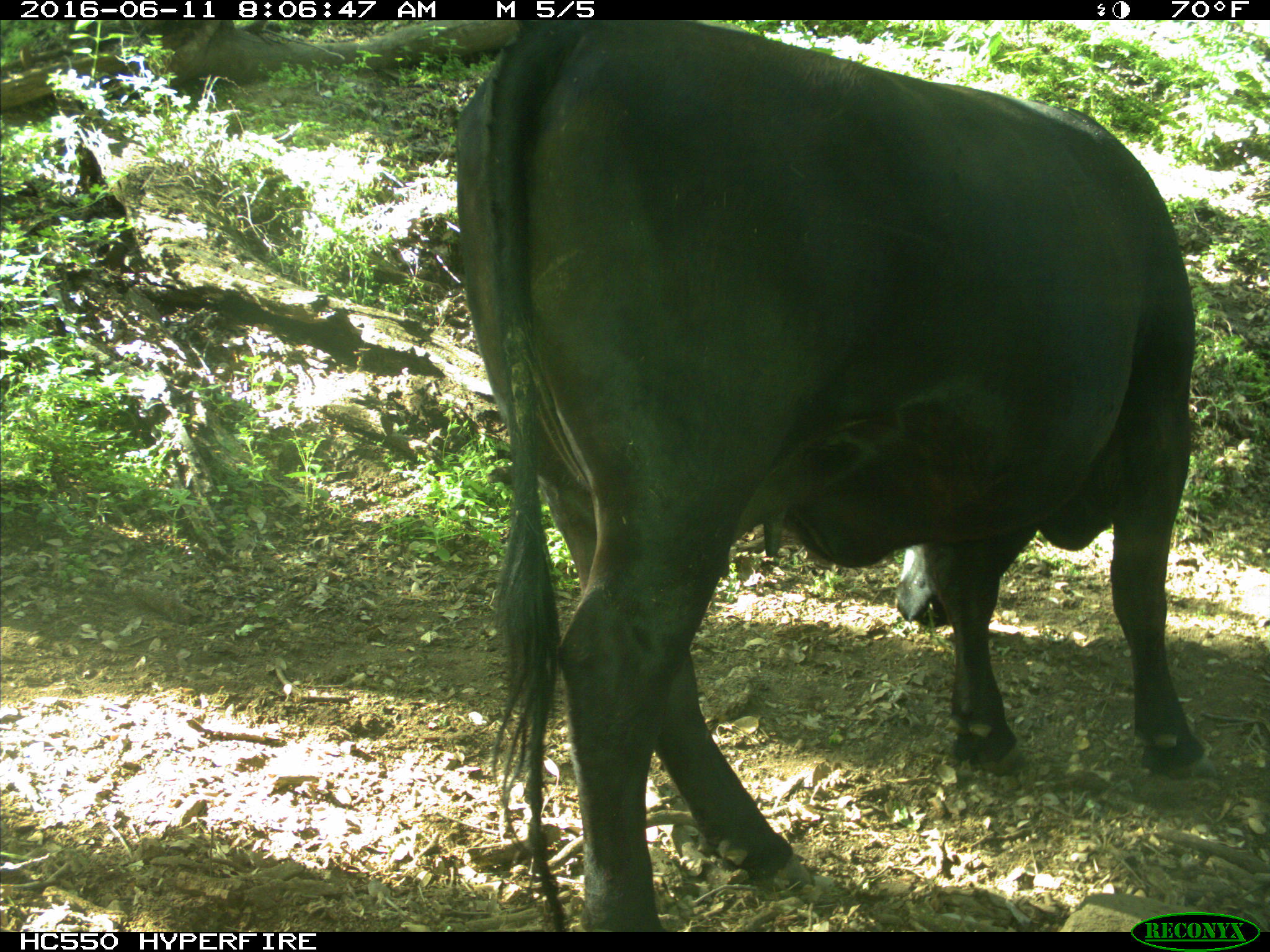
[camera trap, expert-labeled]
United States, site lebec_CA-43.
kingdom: Animalia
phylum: Chordata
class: Mammalia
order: Artiodactyla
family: Bovidae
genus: Bos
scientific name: Bos taurus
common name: domestic cow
Bos taurus (domestic cow).